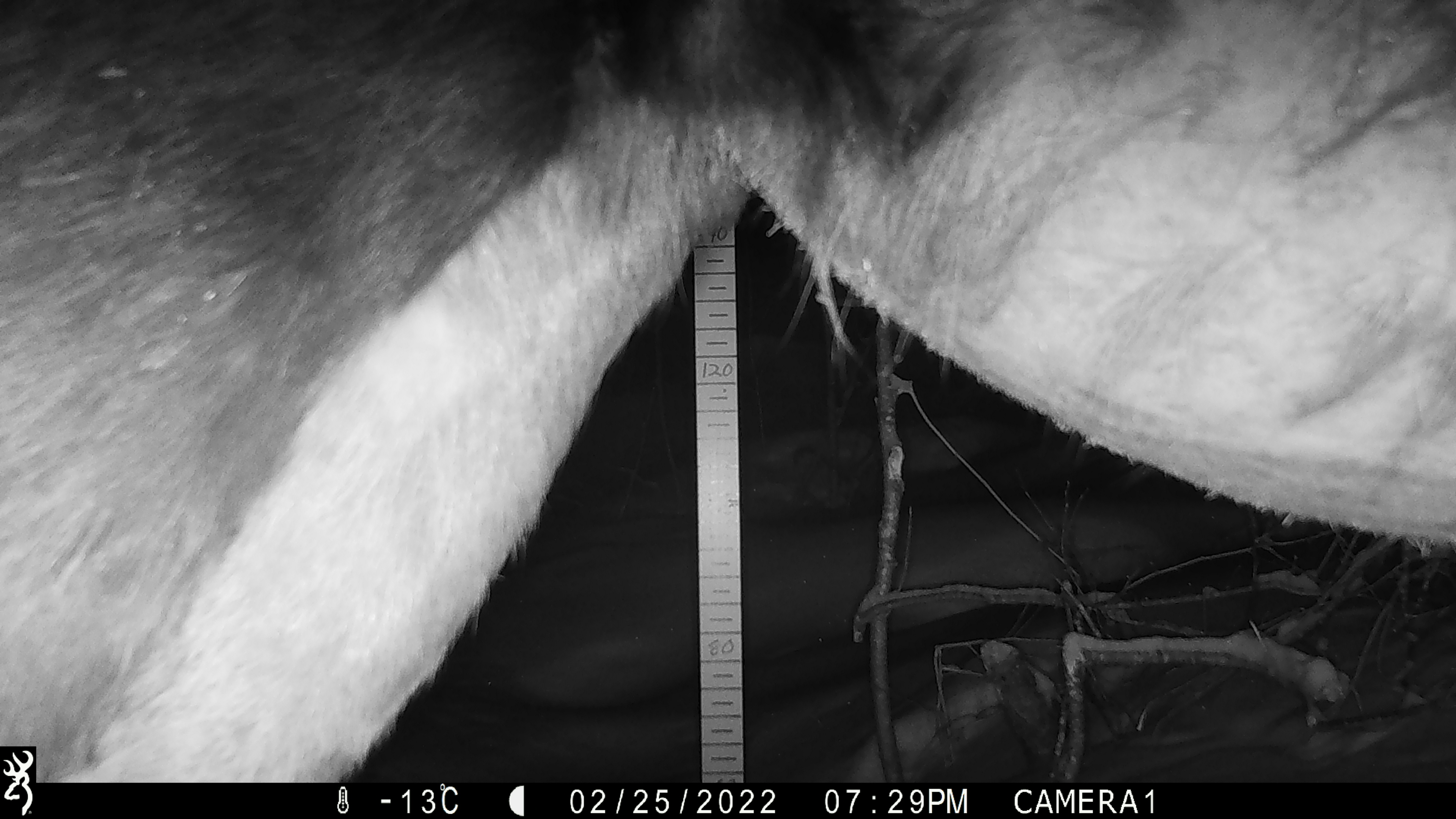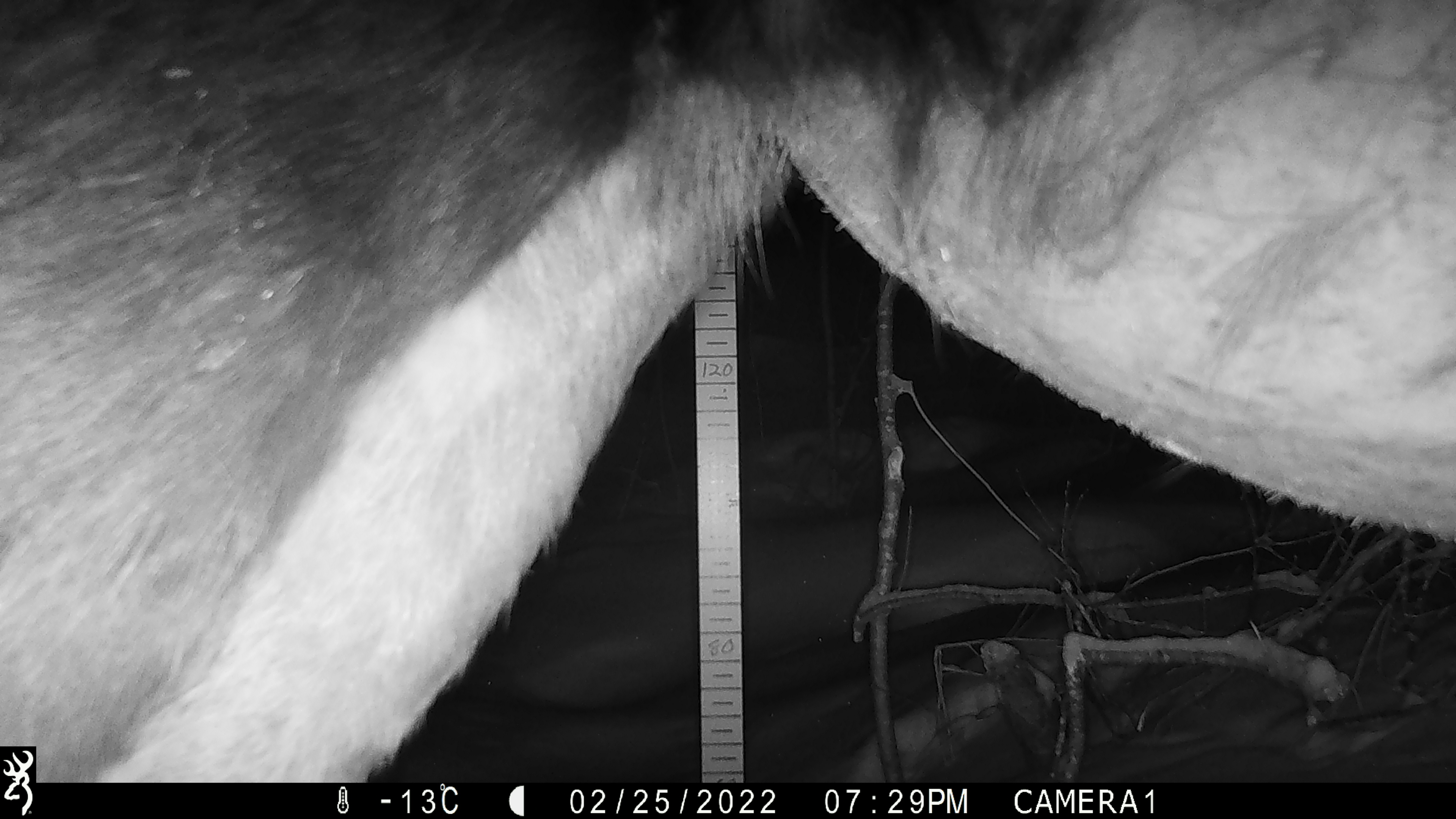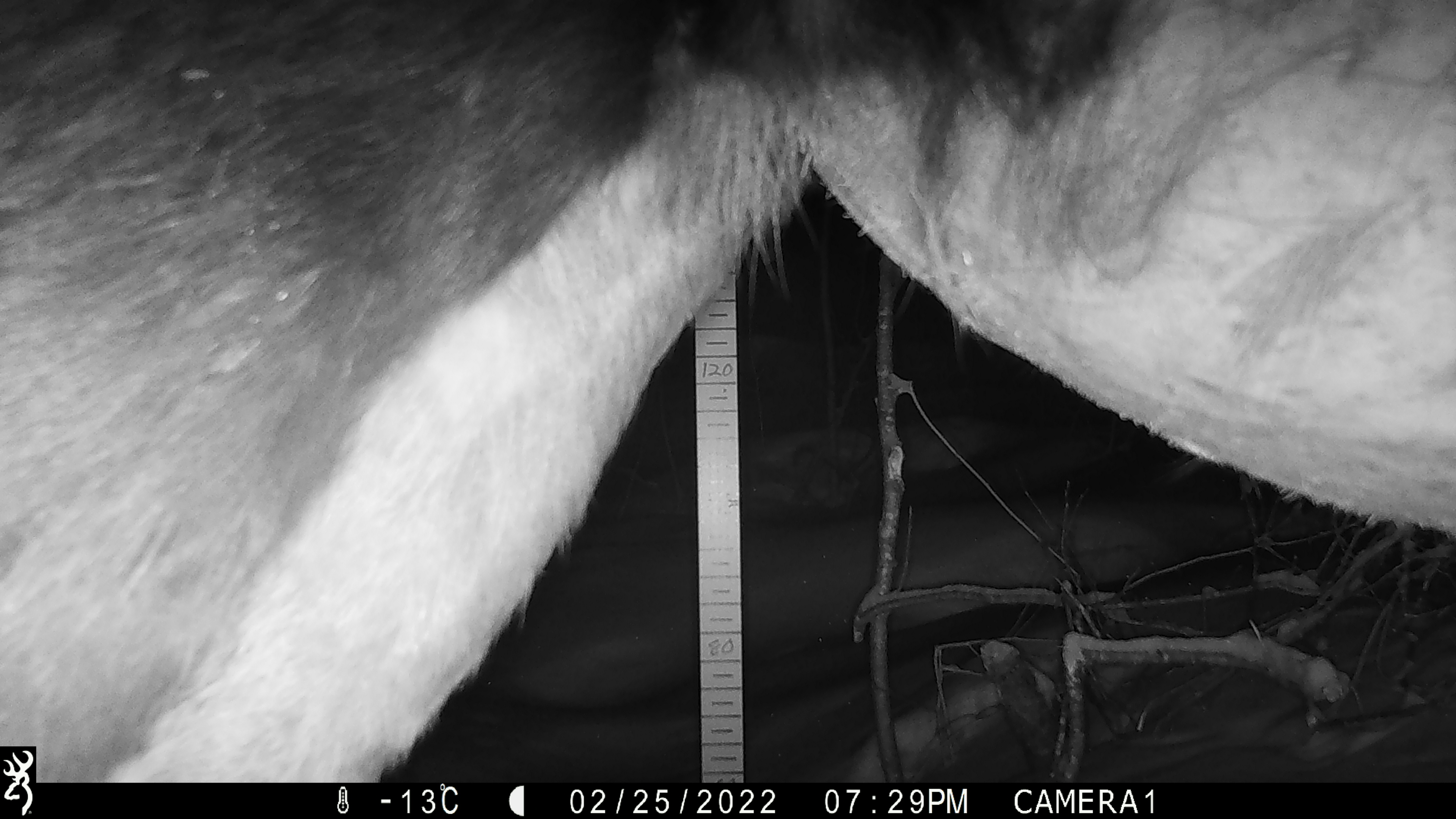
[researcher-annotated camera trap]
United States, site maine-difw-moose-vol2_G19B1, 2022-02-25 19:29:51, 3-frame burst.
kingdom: Animalia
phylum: Chordata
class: Mammalia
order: Artiodactyla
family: Cervidae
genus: Alces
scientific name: Alces alces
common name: moose